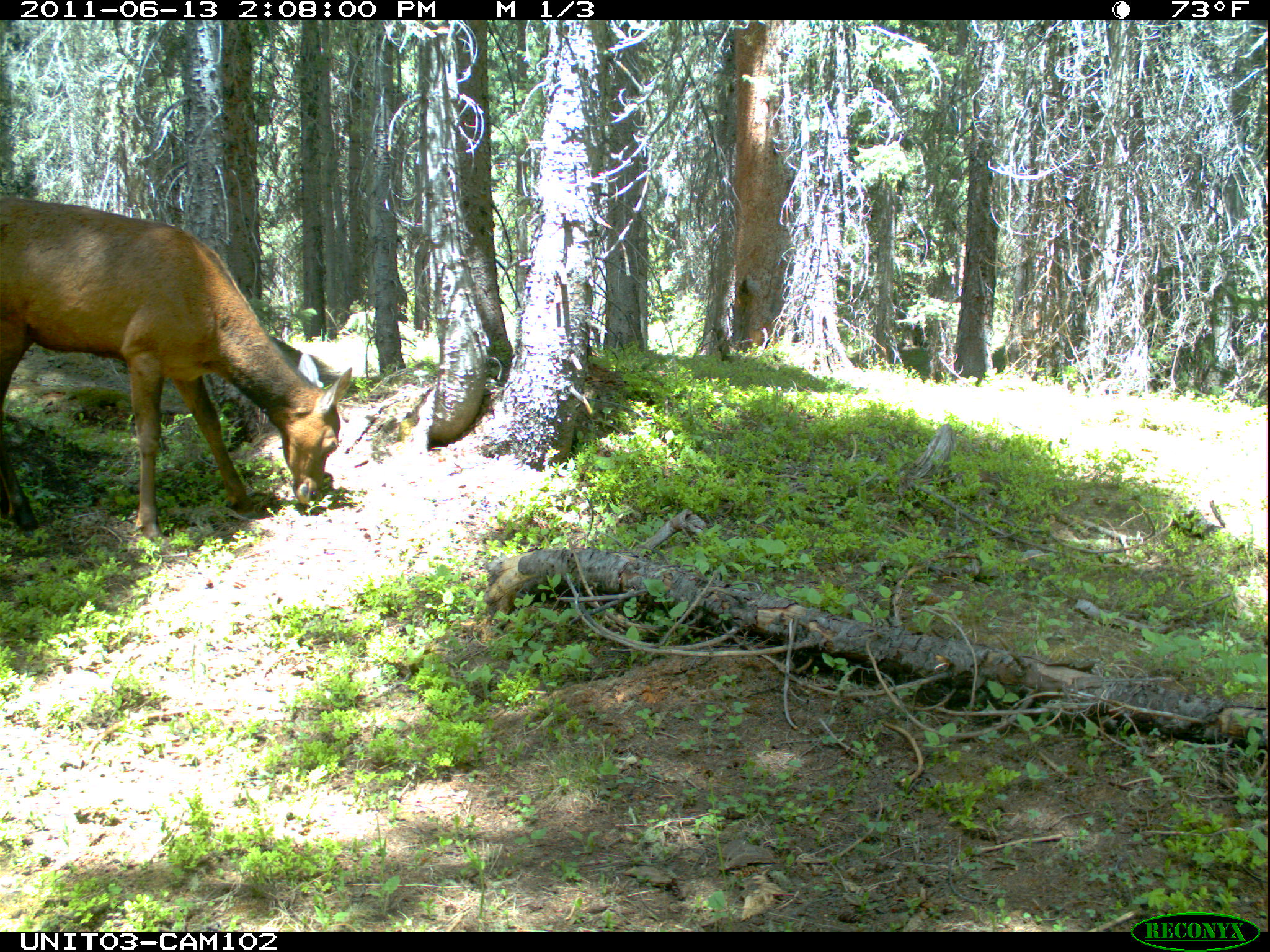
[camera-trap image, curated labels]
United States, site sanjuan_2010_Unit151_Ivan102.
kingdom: Animalia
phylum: Chordata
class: Mammalia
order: Artiodactyla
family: Cervidae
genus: Cervus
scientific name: Cervus elaphus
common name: red deer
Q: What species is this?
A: Cervus elaphus (red deer).